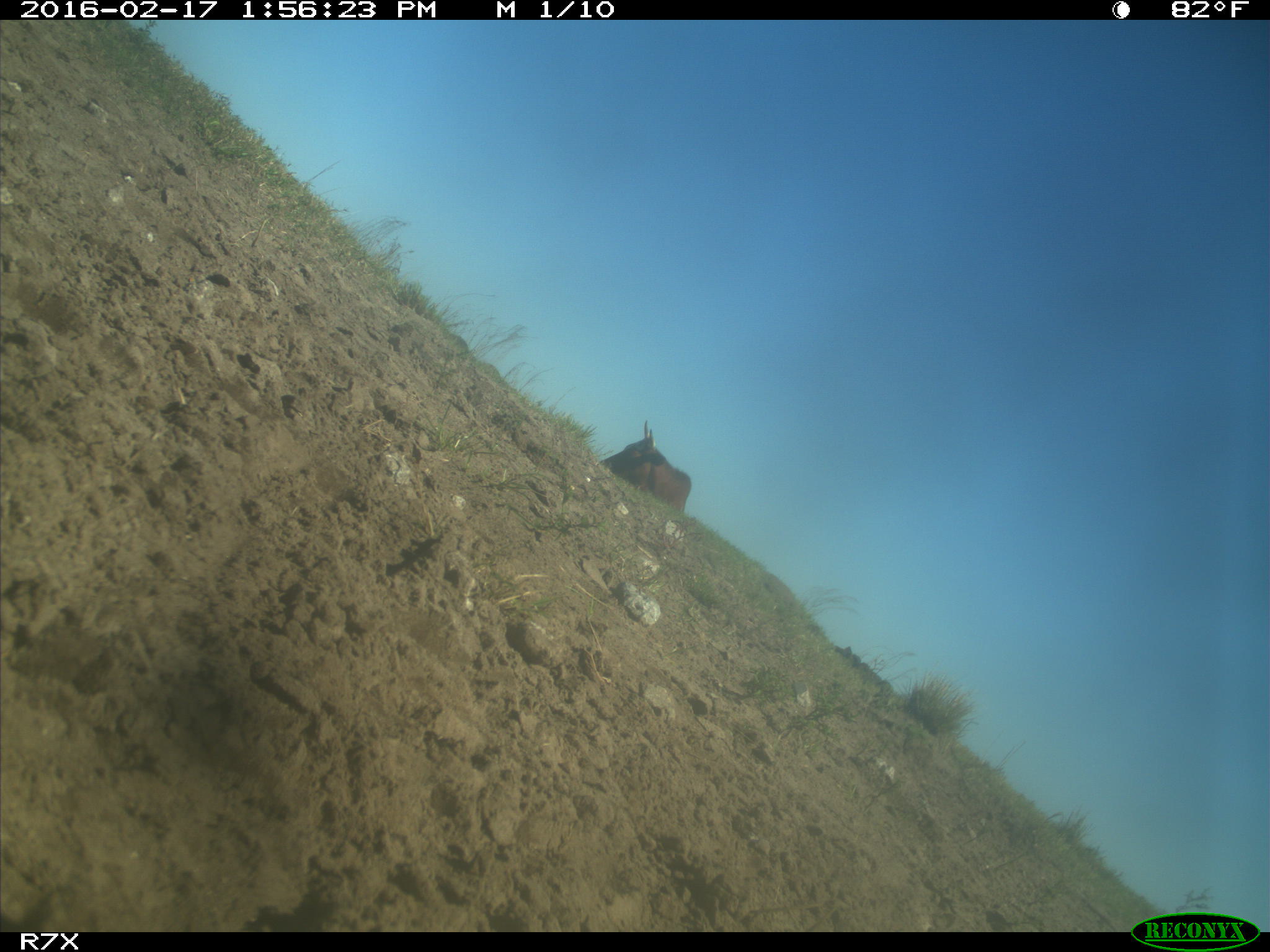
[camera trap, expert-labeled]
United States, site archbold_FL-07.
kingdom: Animalia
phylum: Chordata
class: Mammalia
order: Artiodactyla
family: Bovidae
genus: Bos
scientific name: Bos taurus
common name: domestic cow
Bos taurus (domestic cow).